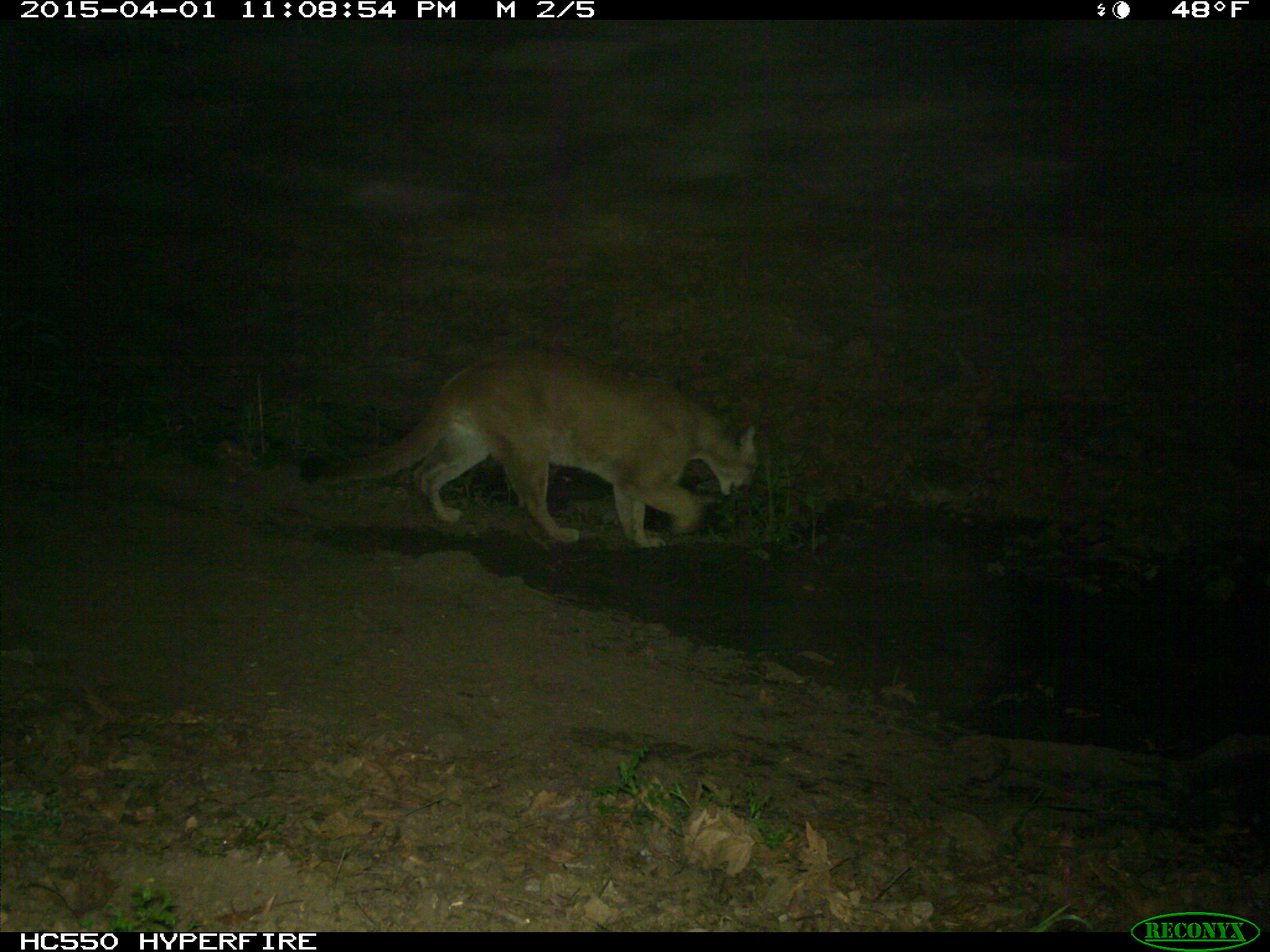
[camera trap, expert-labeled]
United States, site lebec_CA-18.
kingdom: Animalia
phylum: Chordata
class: Mammalia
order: Carnivora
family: Felidae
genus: Puma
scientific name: Puma concolor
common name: mountain lion